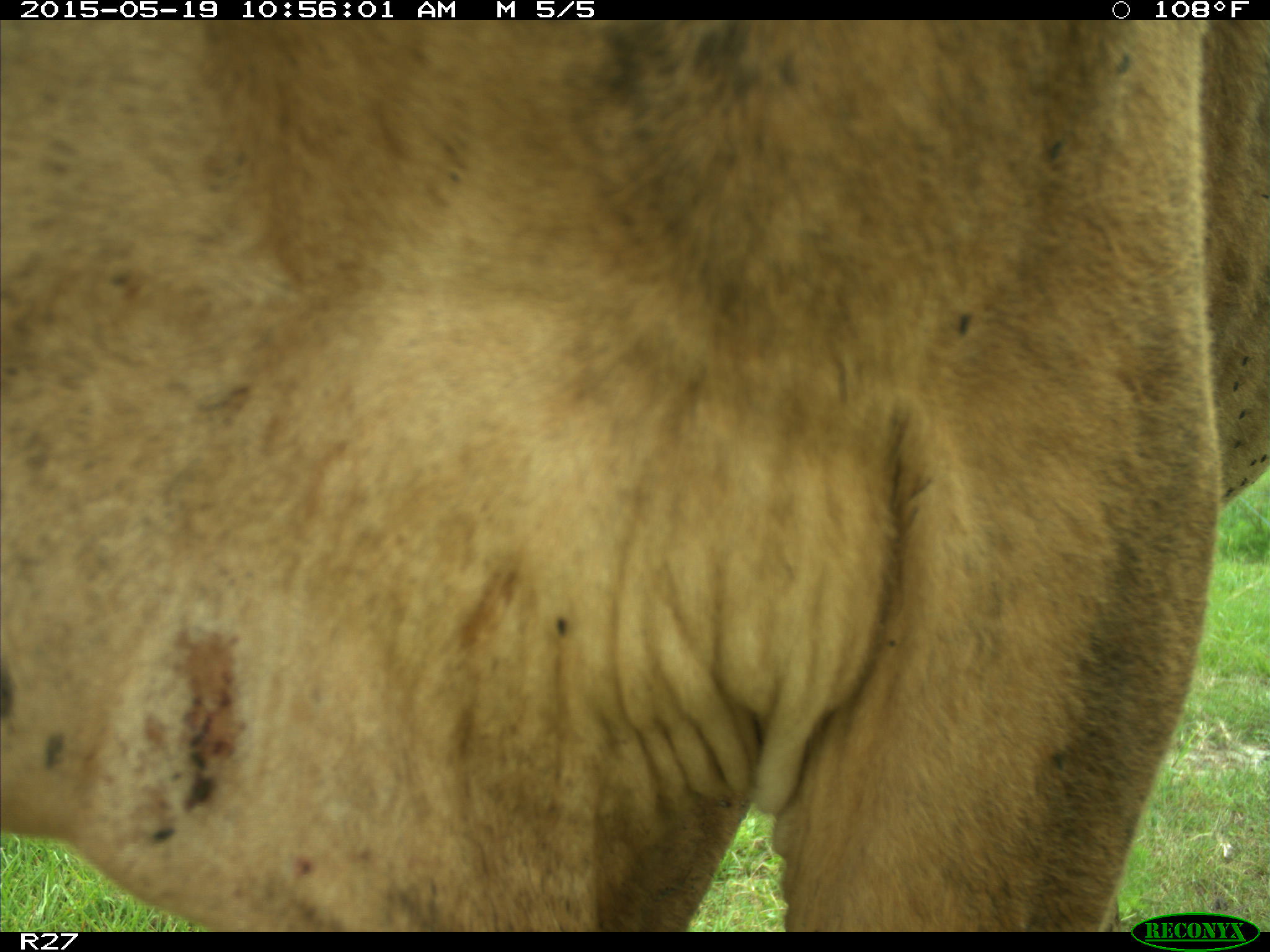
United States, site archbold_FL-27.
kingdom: Animalia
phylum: Chordata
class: Mammalia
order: Artiodactyla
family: Bovidae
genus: Bos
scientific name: Bos taurus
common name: domestic cow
Bos taurus (domestic cow).